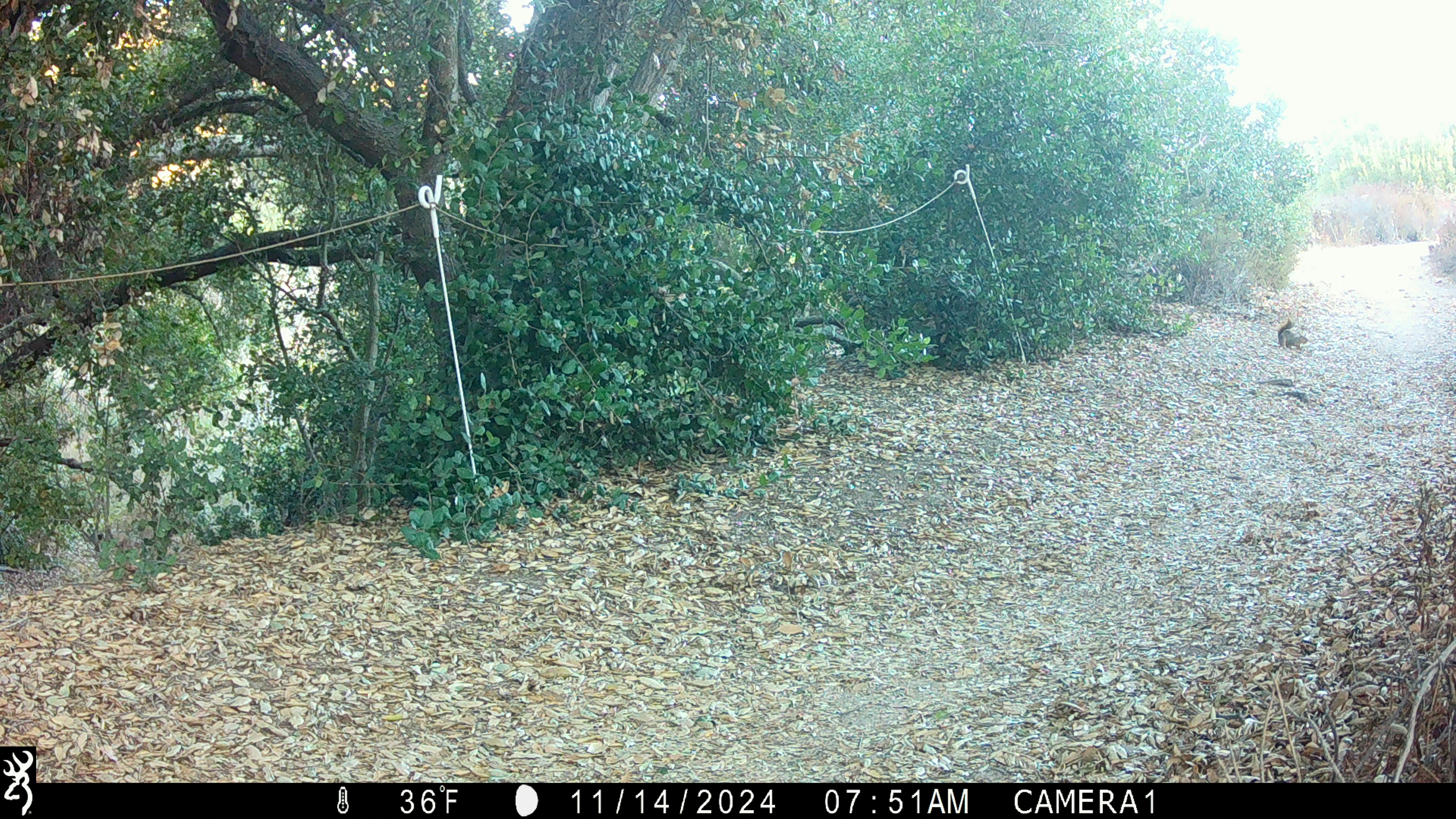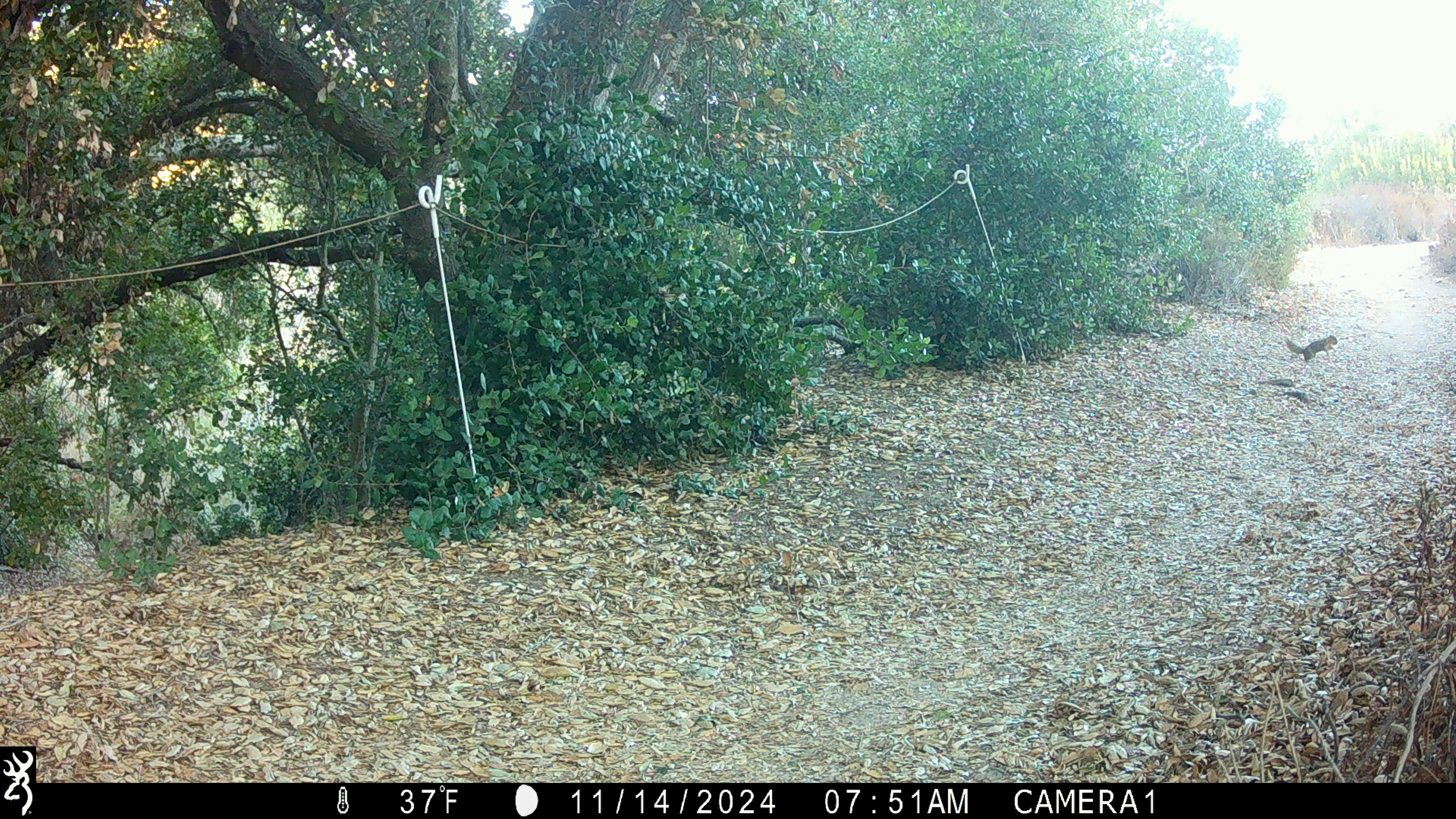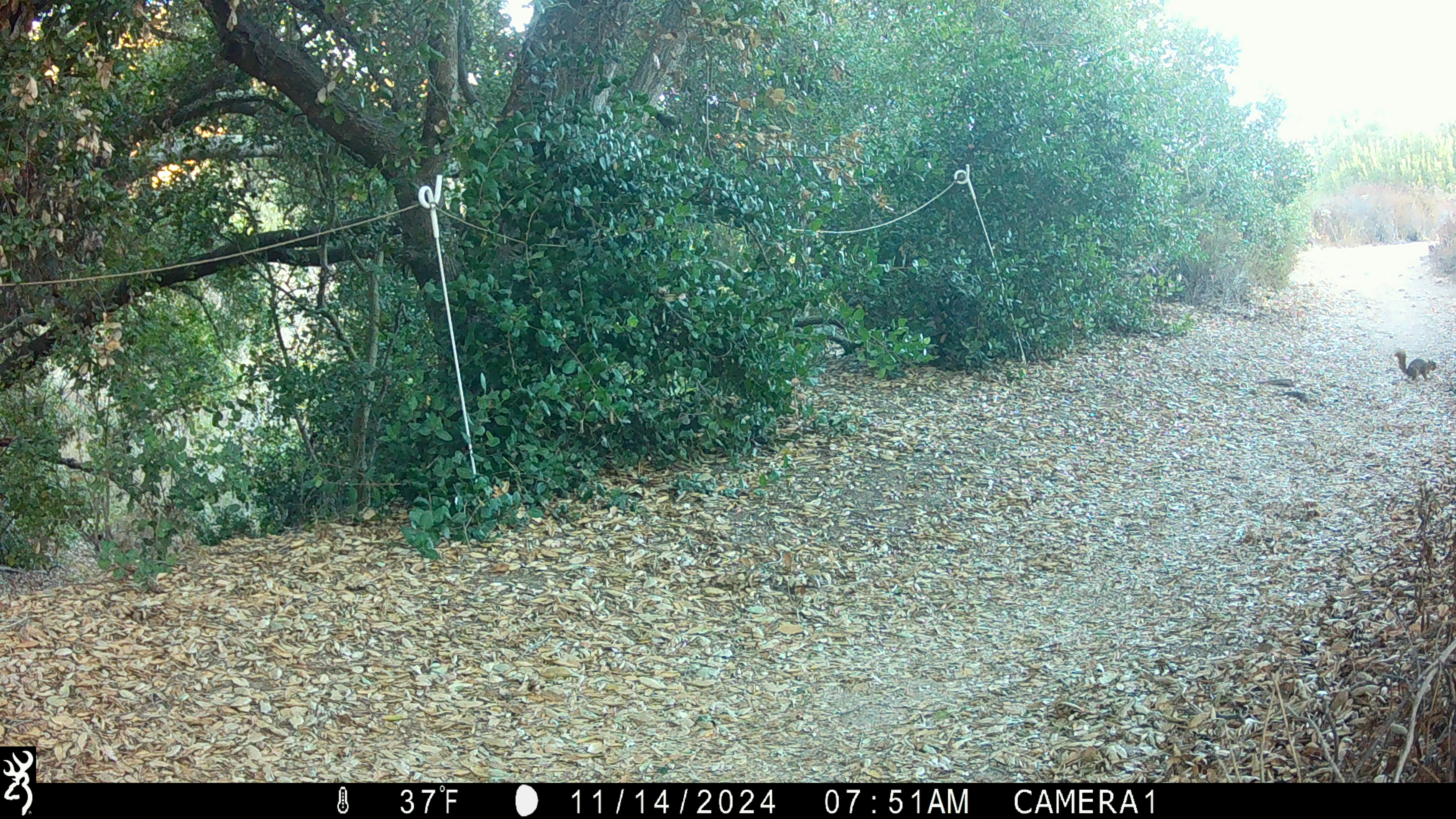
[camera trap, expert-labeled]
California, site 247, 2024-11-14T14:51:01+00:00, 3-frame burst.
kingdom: Animalia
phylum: Chordata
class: Mammalia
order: Rodentia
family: Sciuridae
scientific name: Sciuridae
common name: squirrel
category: unknown squirrel